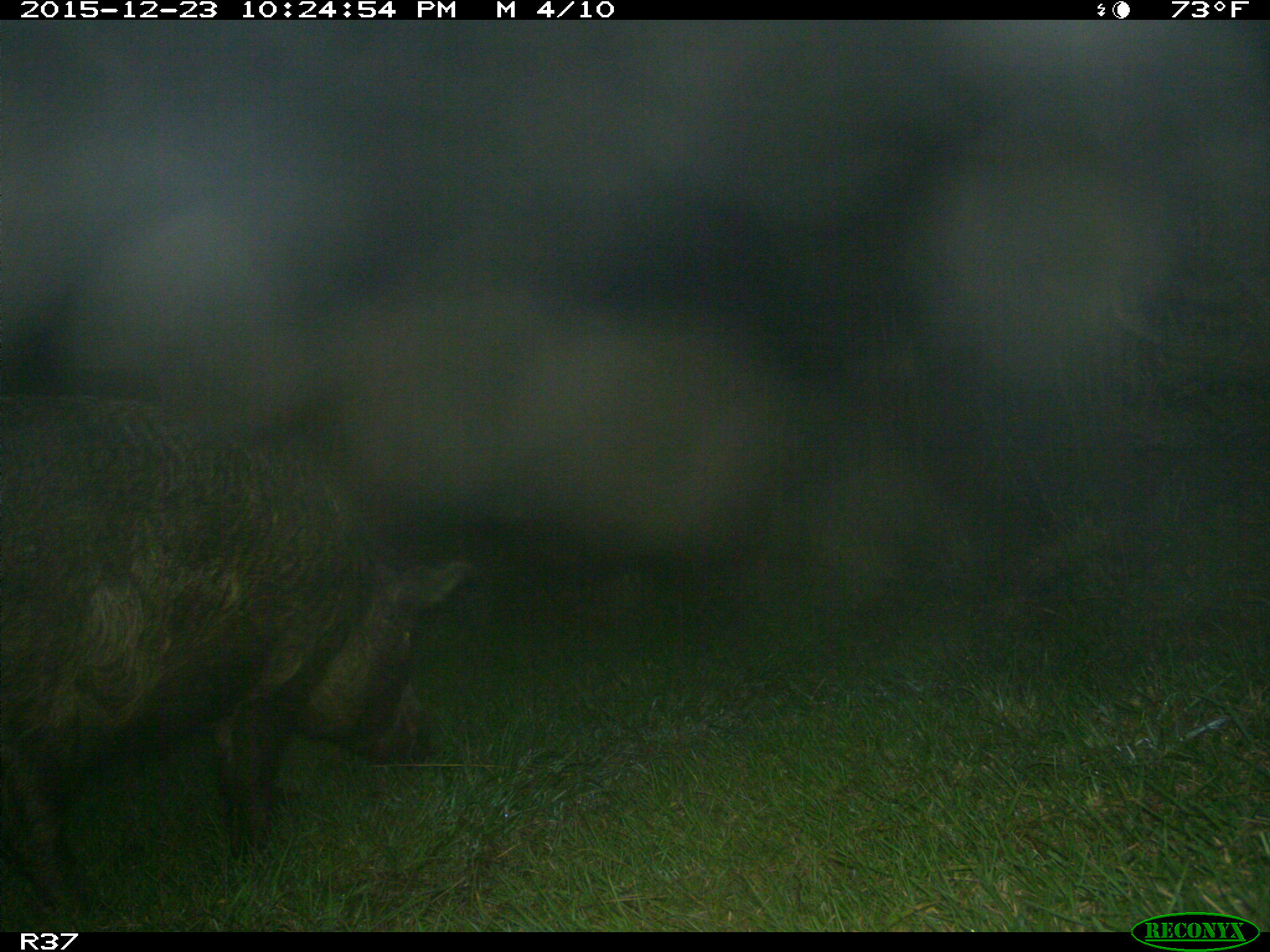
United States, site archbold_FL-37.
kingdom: Animalia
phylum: Chordata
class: Mammalia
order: Artiodactyla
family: Suidae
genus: Sus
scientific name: Sus scrofa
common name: wild boar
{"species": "Sus scrofa (wild boar)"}